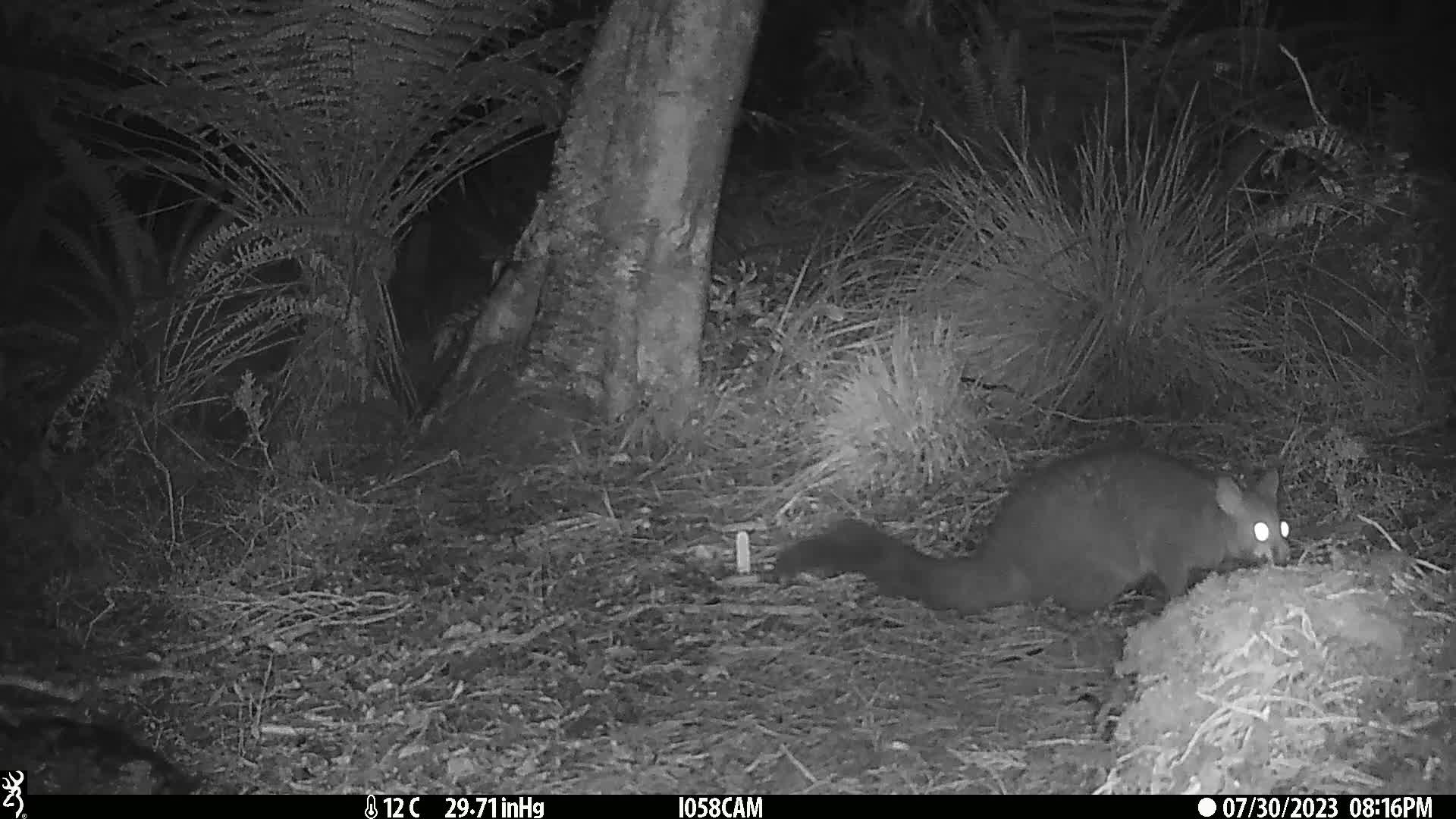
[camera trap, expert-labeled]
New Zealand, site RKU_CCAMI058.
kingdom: Animalia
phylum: Chordata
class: Mammalia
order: Diprotodontia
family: Phalangeridae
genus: Trichosurus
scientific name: Trichosurus vulpecula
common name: common brushtail possum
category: possum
Possum (common brushtail possum) (Trichosurus vulpecula).